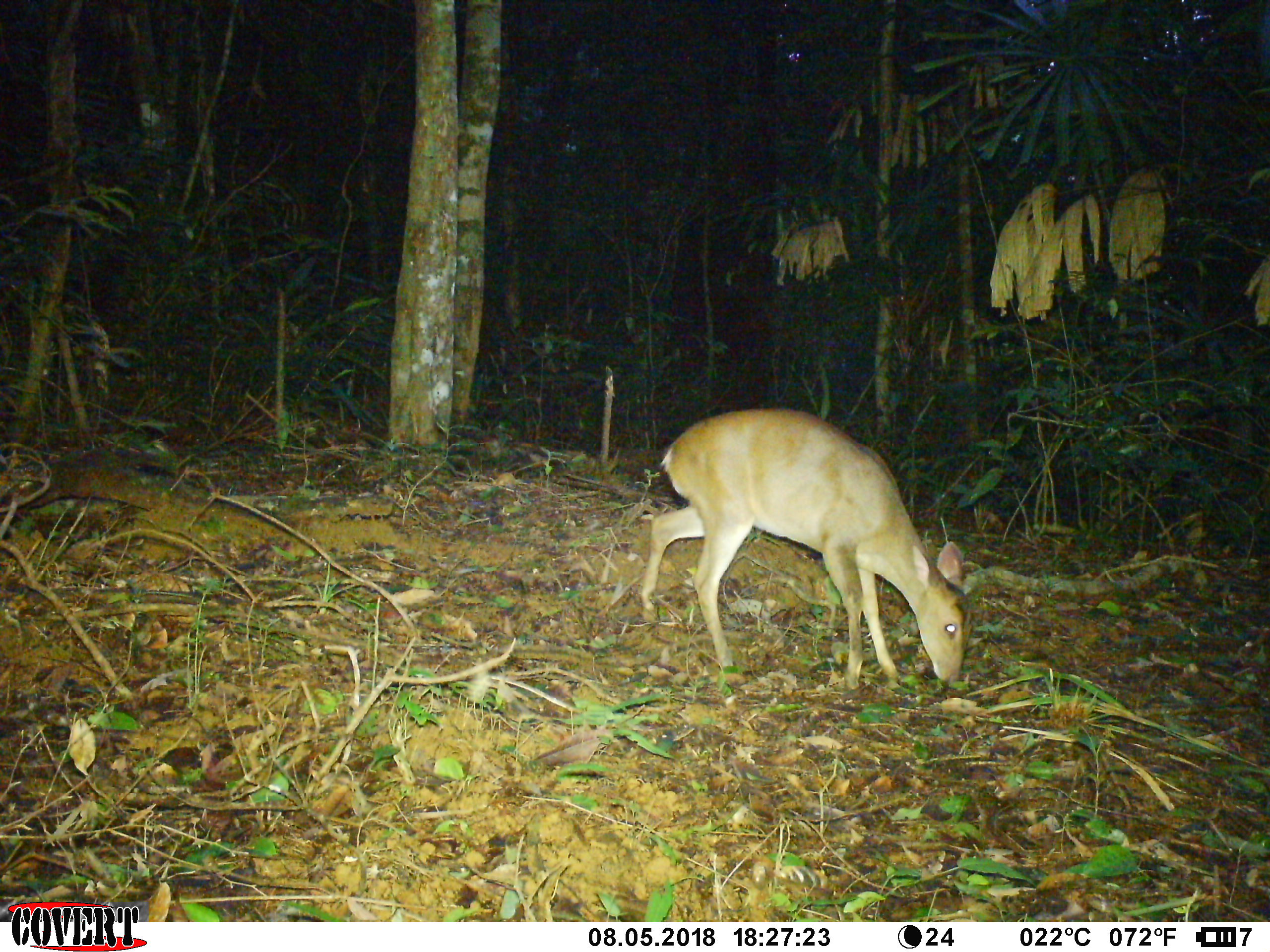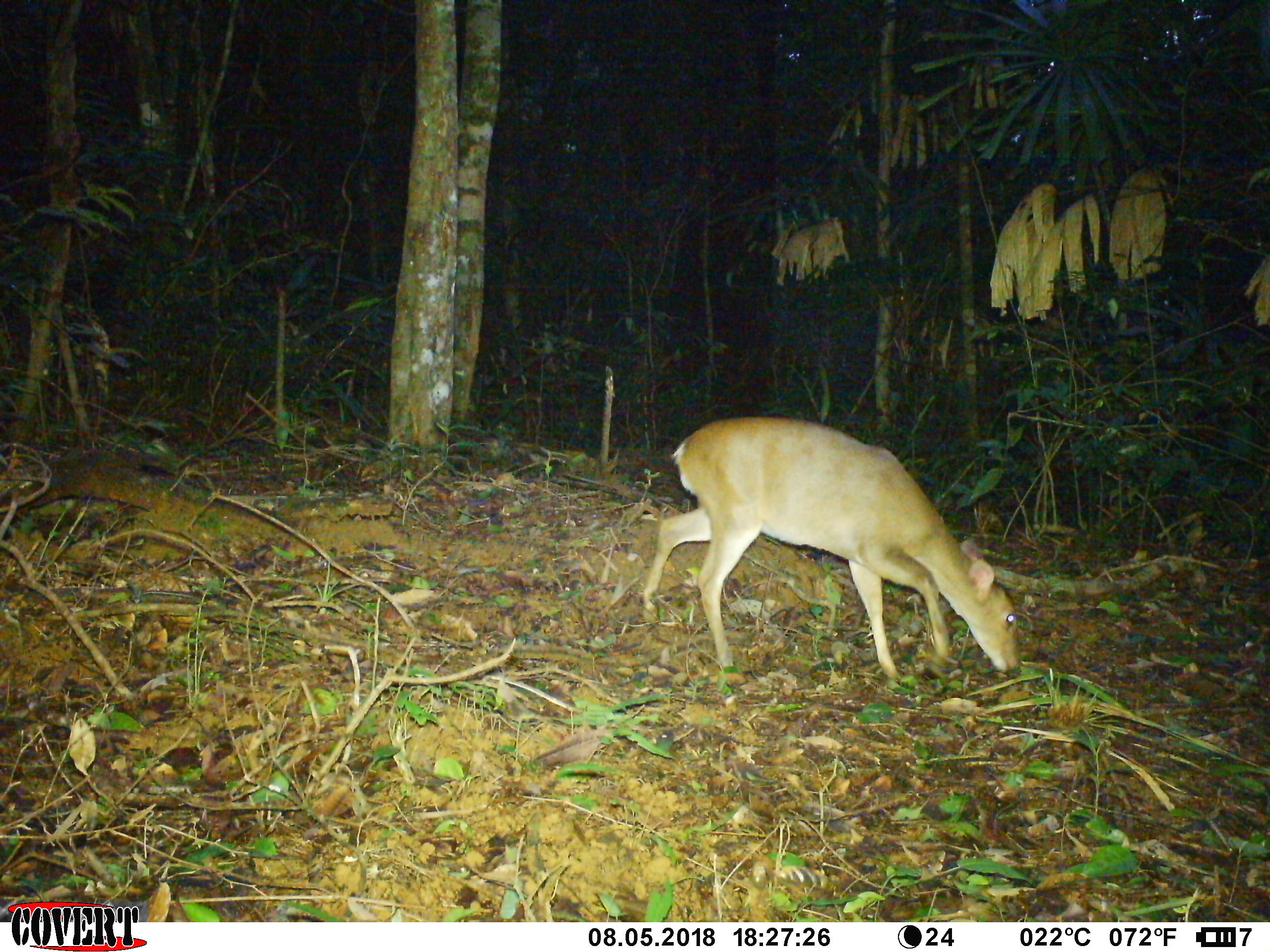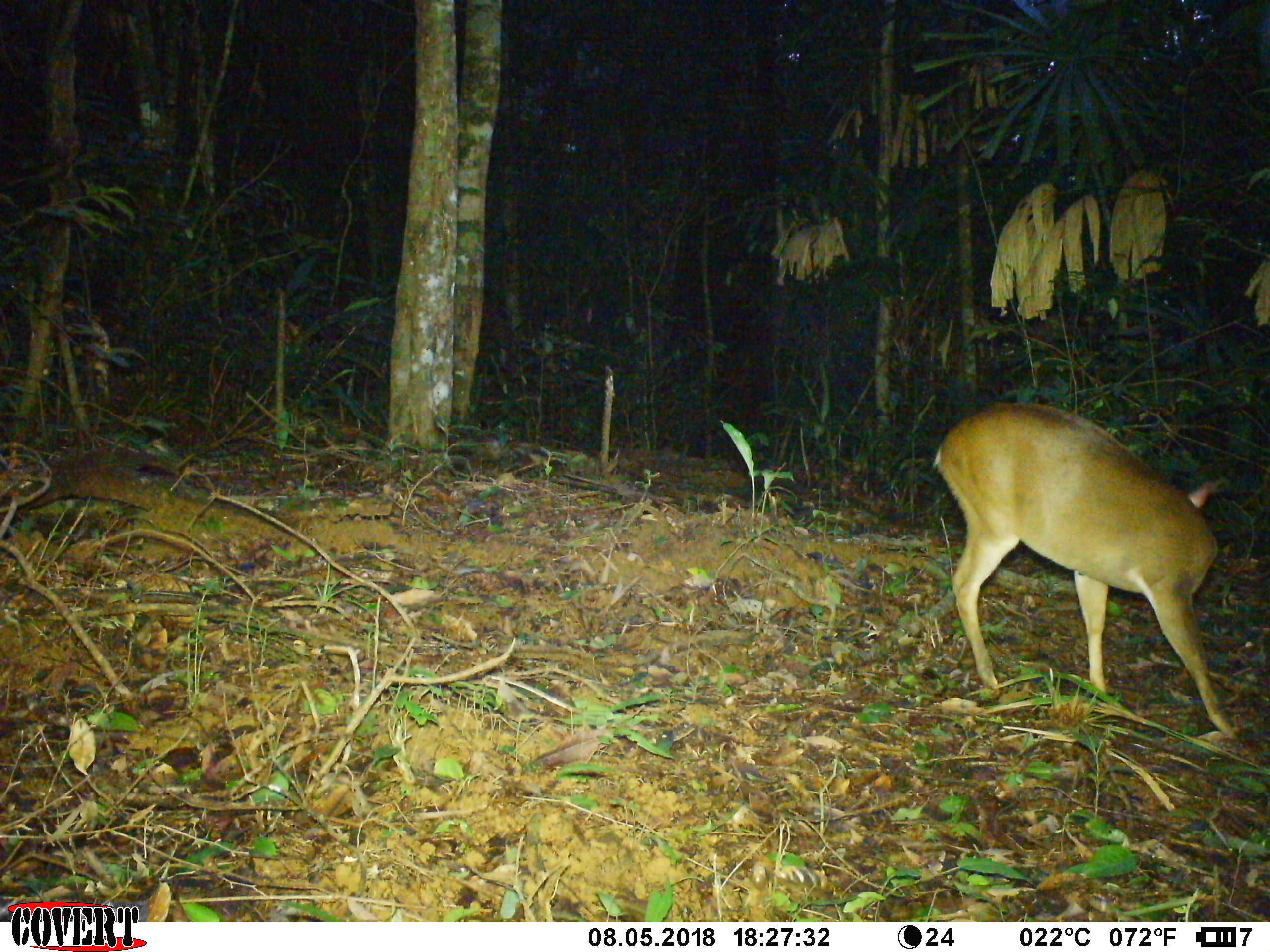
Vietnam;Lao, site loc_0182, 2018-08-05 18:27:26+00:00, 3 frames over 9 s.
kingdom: Animalia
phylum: Chordata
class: Mammalia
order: Artiodactyla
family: Cervidae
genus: Muntiacus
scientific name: Muntiacus vuquangensis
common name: large-antlered muntjac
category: large antlered muntjac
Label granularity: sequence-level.